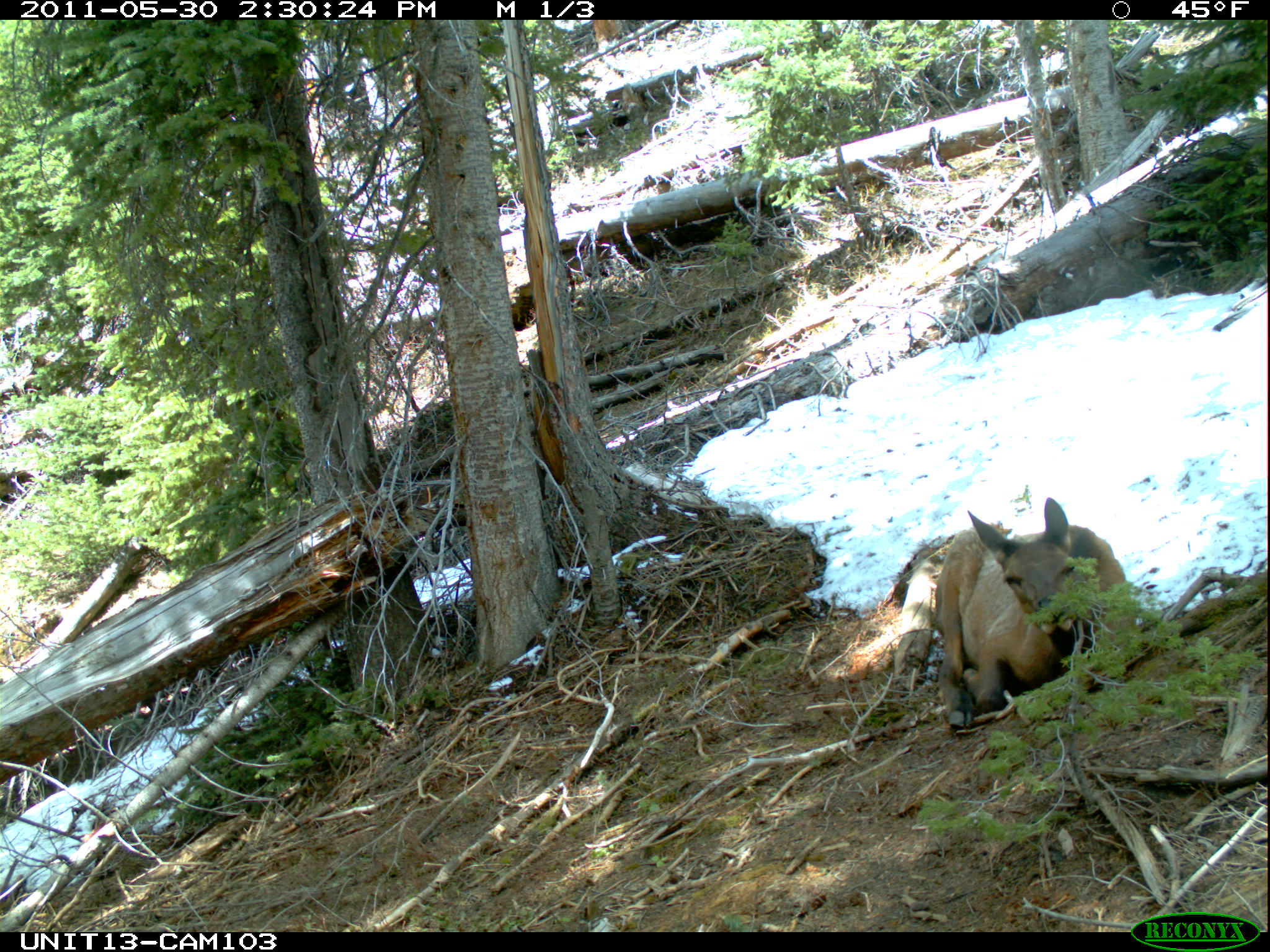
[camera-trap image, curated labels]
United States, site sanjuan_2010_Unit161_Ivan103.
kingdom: Animalia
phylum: Chordata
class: Mammalia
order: Artiodactyla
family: Cervidae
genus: Cervus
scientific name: Cervus elaphus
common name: red deer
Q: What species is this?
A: Cervus elaphus (red deer).